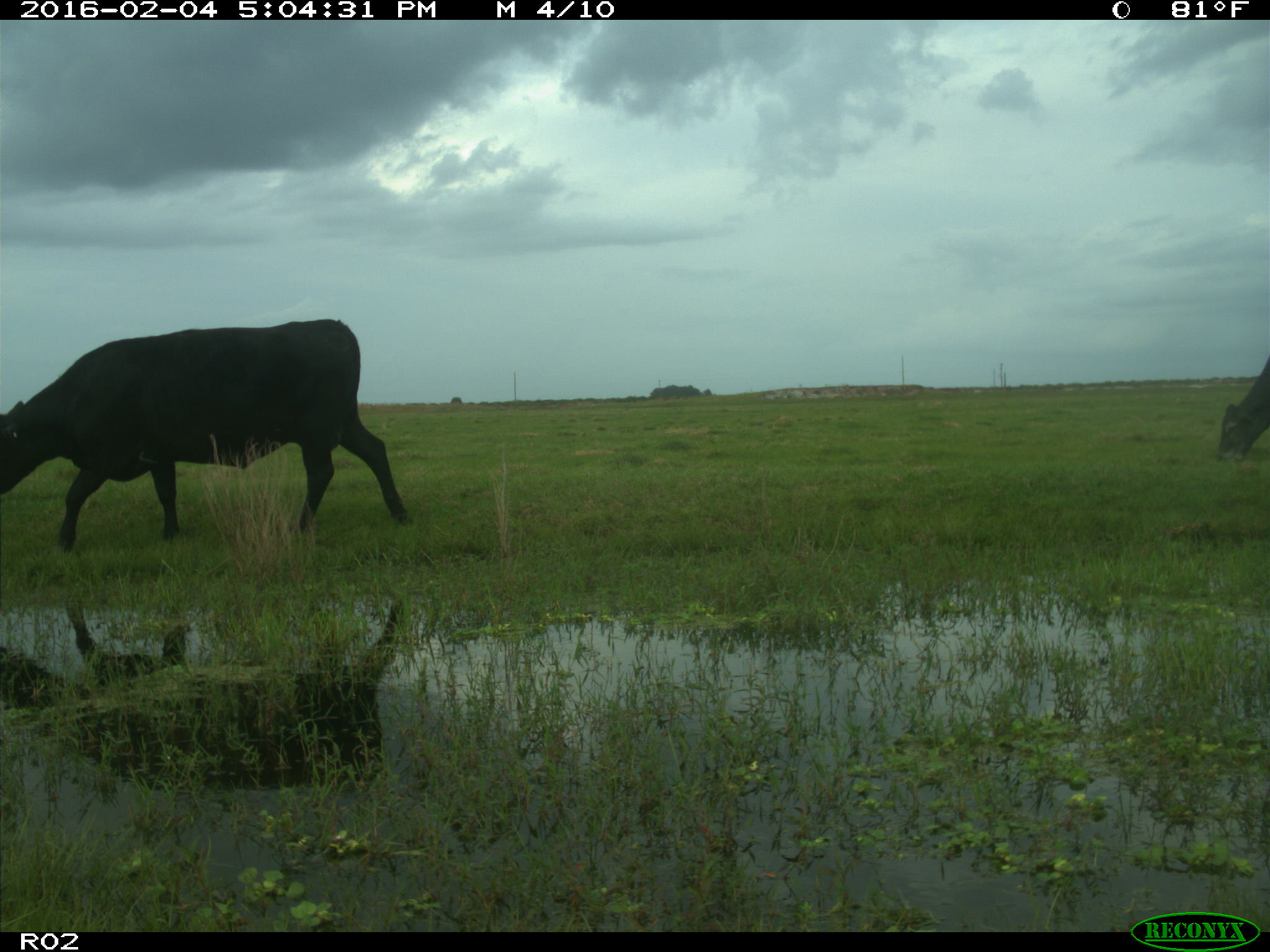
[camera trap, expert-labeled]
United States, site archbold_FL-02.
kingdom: Animalia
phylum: Chordata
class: Mammalia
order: Artiodactyla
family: Bovidae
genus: Bos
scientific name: Bos taurus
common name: domestic cow